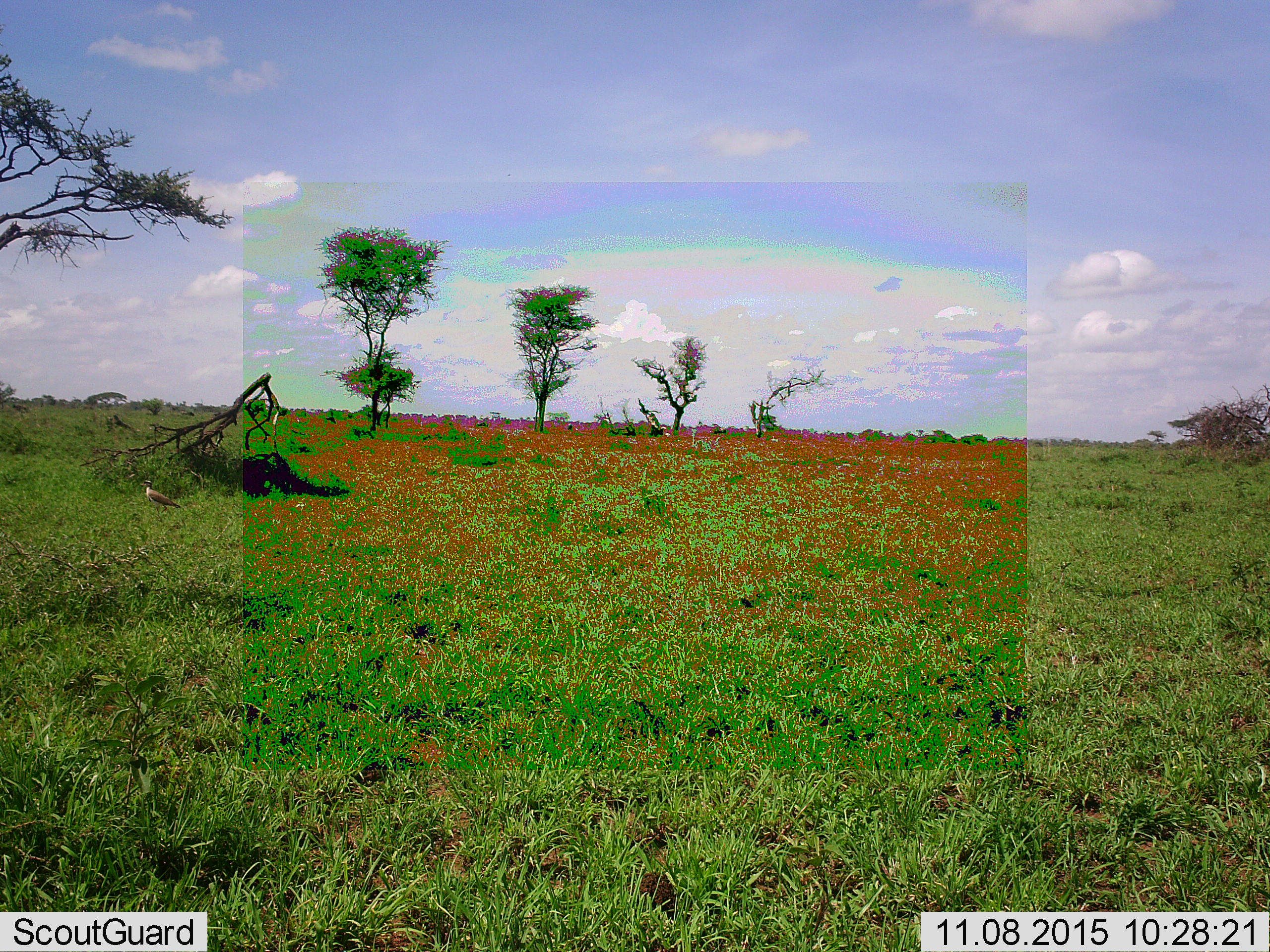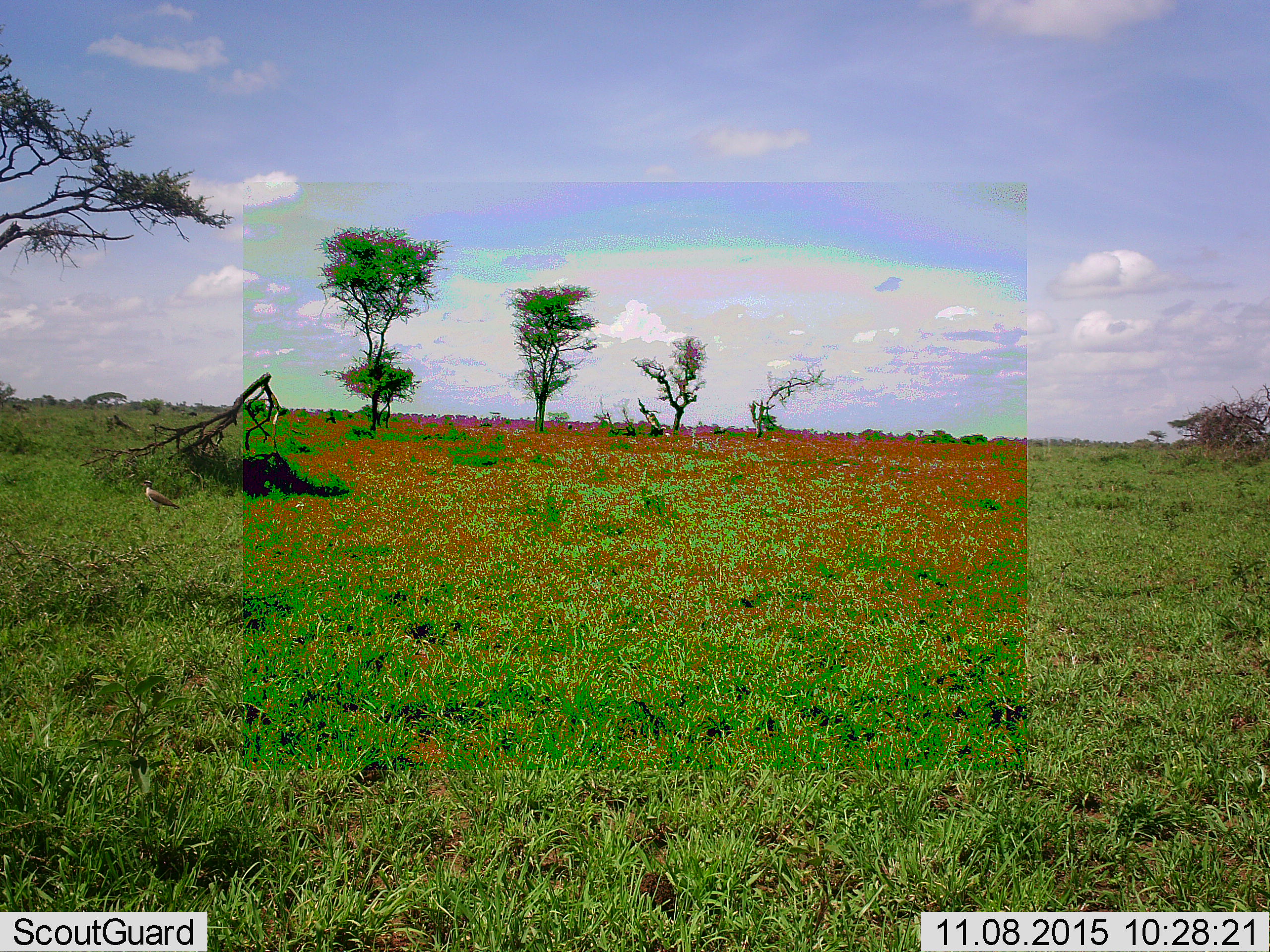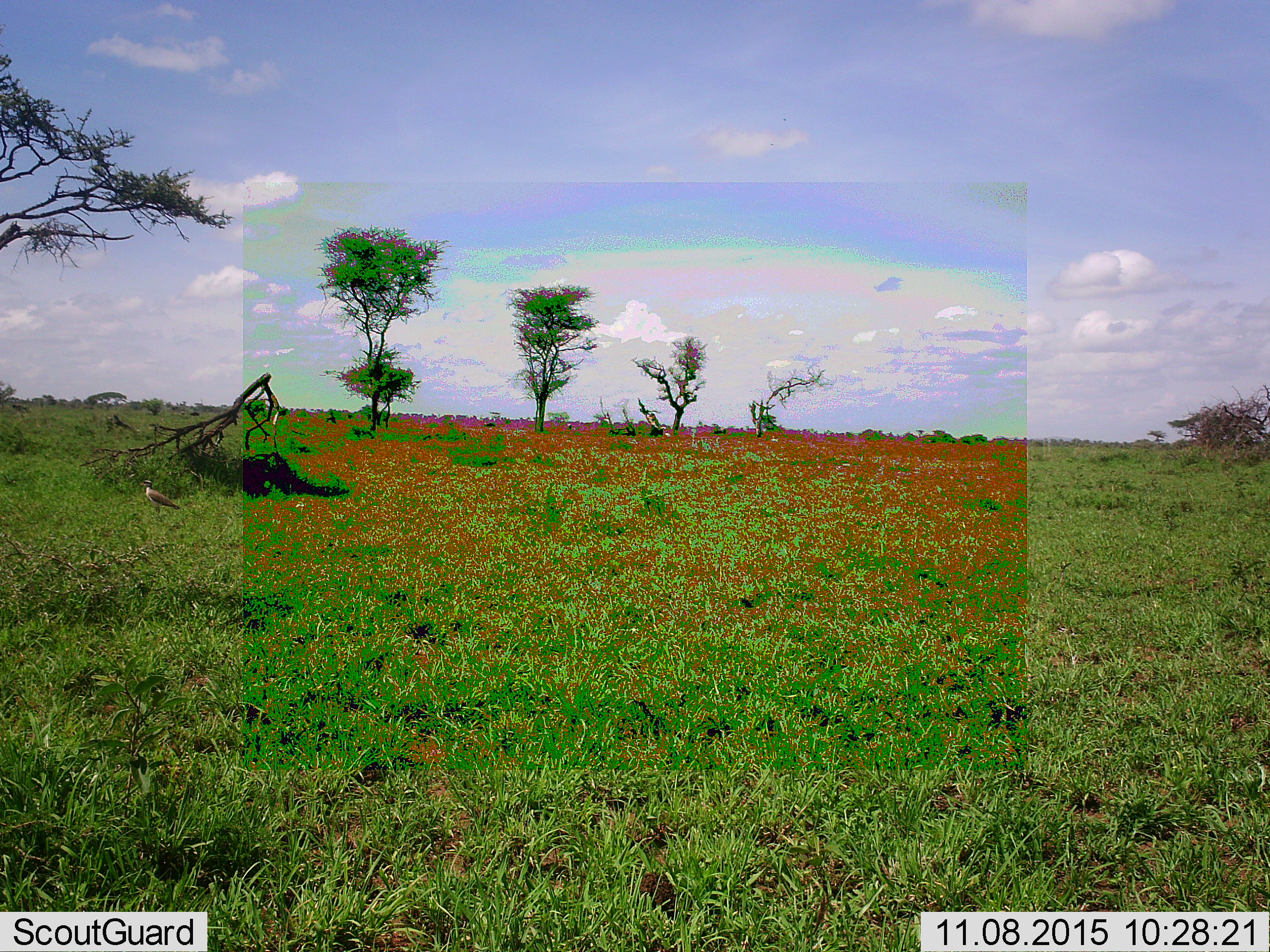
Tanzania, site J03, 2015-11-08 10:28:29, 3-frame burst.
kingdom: Animalia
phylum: Chordata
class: Aves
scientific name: Aves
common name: bird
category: otherbird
Otherbird (bird) (Aves), count 1. Behavior (volunteer vote fractions): standing 86%, resting 14%, moving 14%, interacting 0%. Young present (vote fraction): 0%. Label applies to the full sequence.